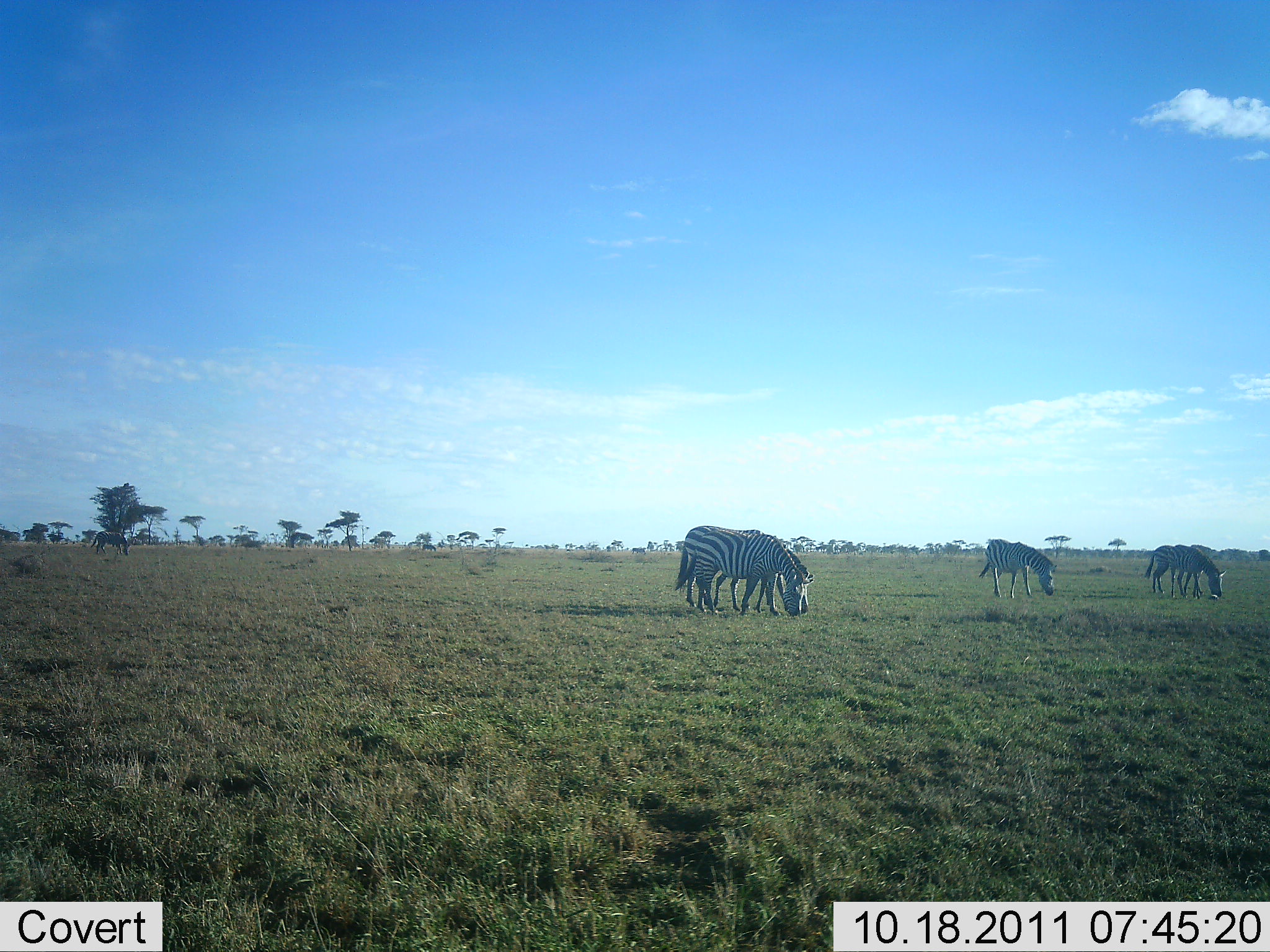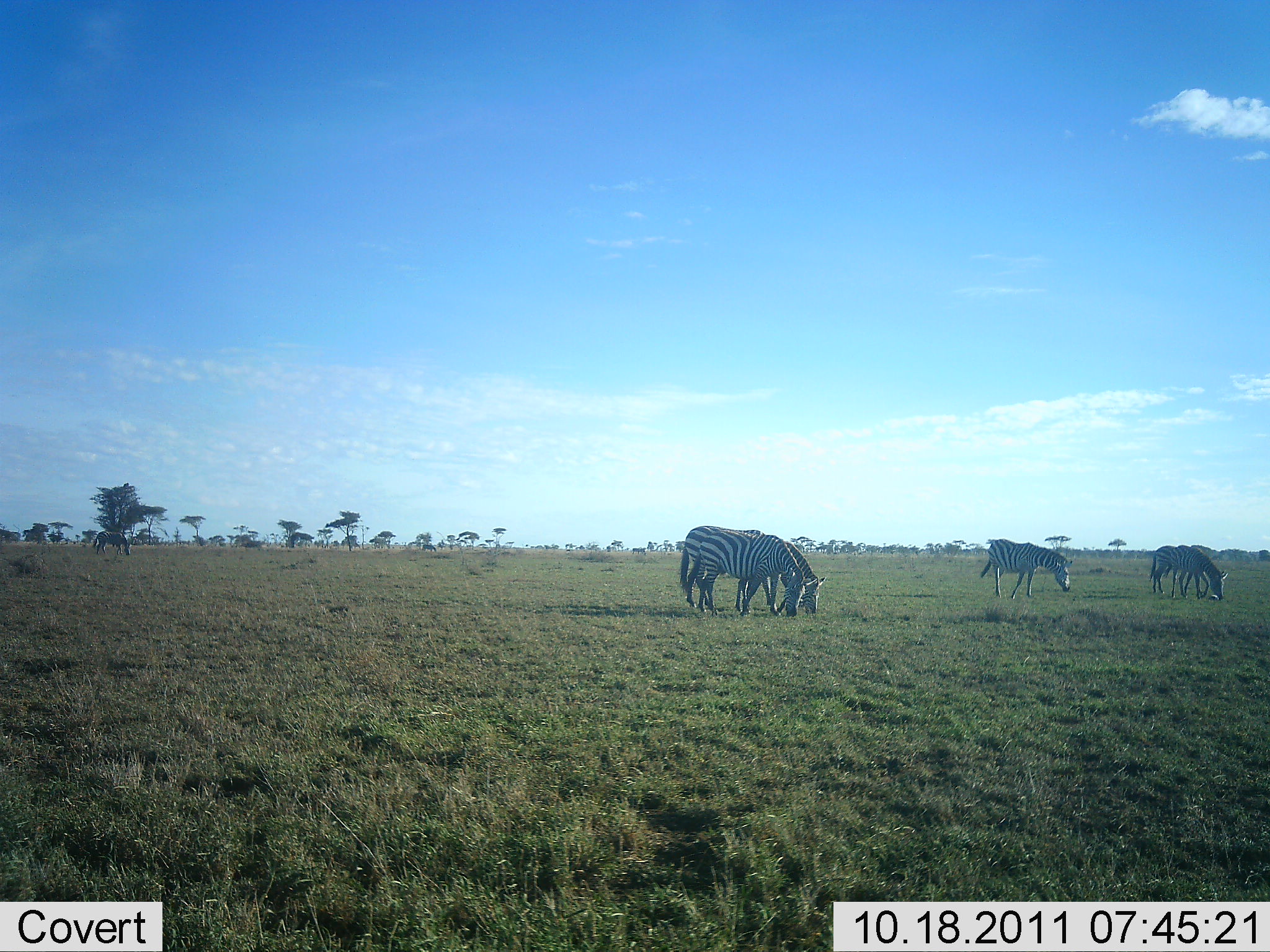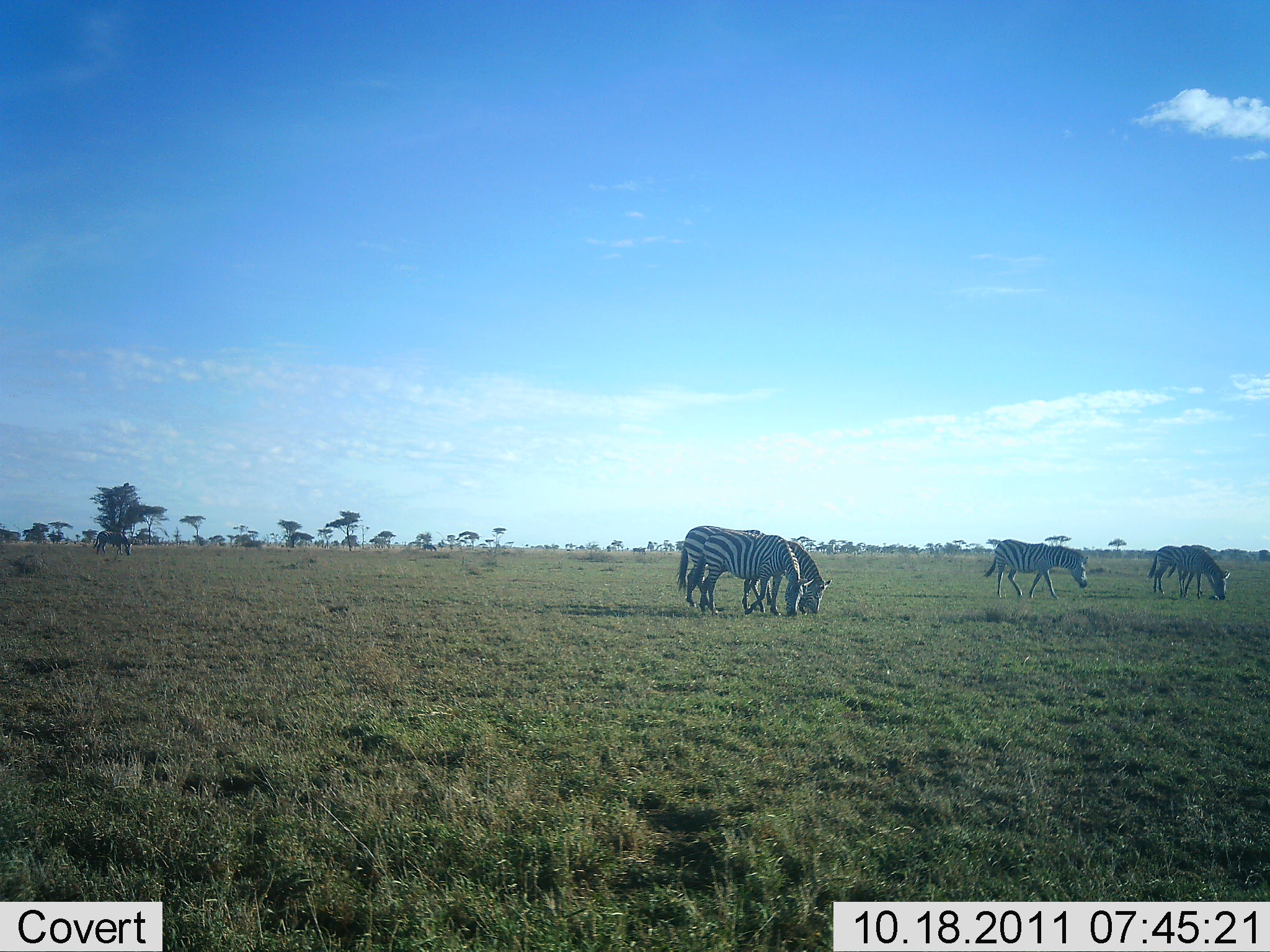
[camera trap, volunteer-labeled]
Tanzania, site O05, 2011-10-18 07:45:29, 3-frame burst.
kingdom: Animalia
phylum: Chordata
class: Mammalia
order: Perissodactyla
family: Equidae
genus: Equus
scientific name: Equus quagga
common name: plains zebra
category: zebra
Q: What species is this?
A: Zebra (plains zebra) (Equus quagga).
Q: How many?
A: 5.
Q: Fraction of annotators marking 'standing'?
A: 43%.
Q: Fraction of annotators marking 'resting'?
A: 7%.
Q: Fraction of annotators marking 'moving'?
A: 7%.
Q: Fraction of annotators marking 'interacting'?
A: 0%.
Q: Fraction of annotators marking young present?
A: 0%.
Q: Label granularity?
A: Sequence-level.